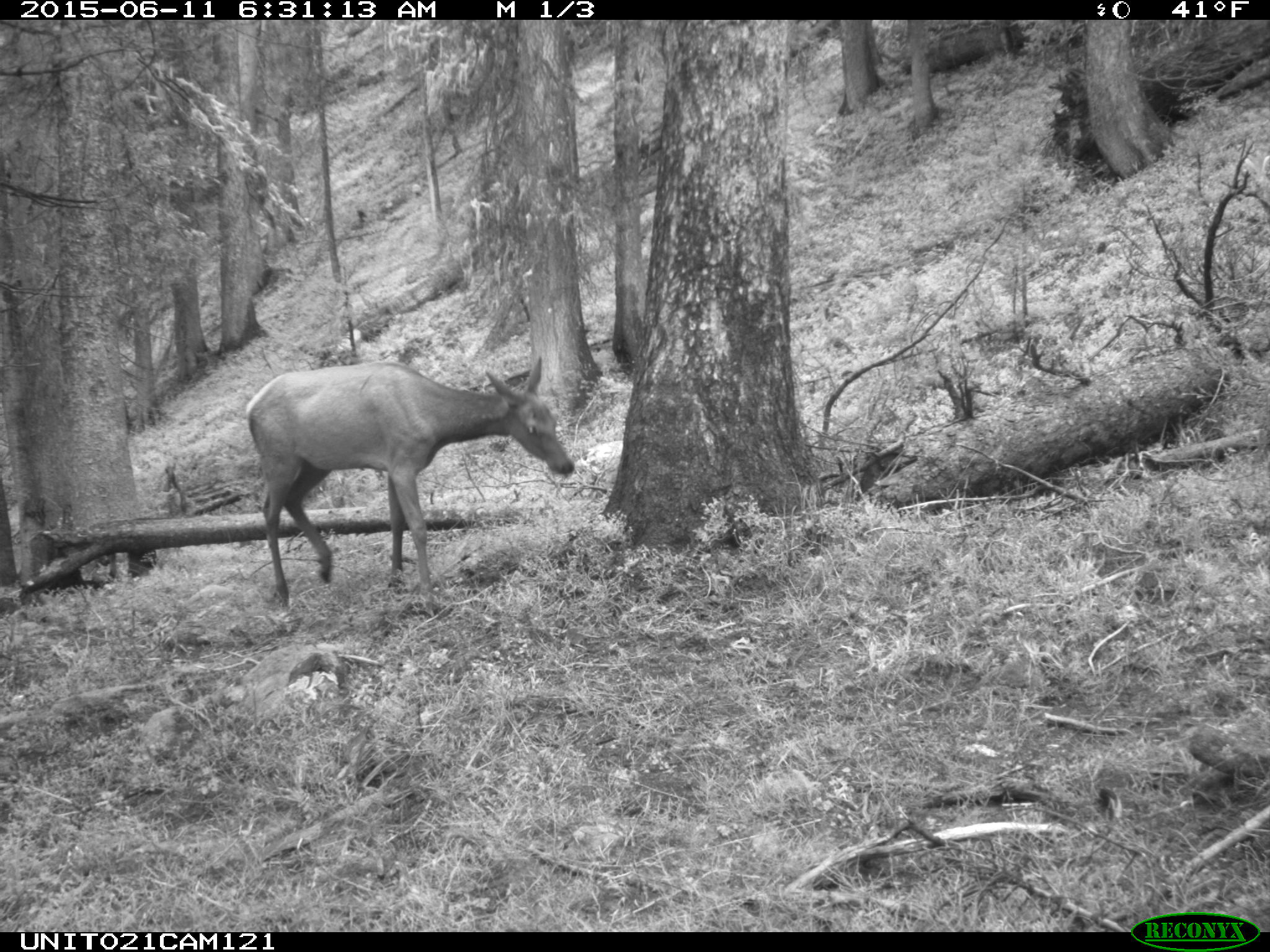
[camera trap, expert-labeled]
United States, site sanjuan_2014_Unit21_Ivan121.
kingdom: Animalia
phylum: Chordata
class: Mammalia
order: Artiodactyla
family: Cervidae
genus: Cervus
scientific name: Cervus elaphus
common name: red deer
Cervus elaphus (red deer).